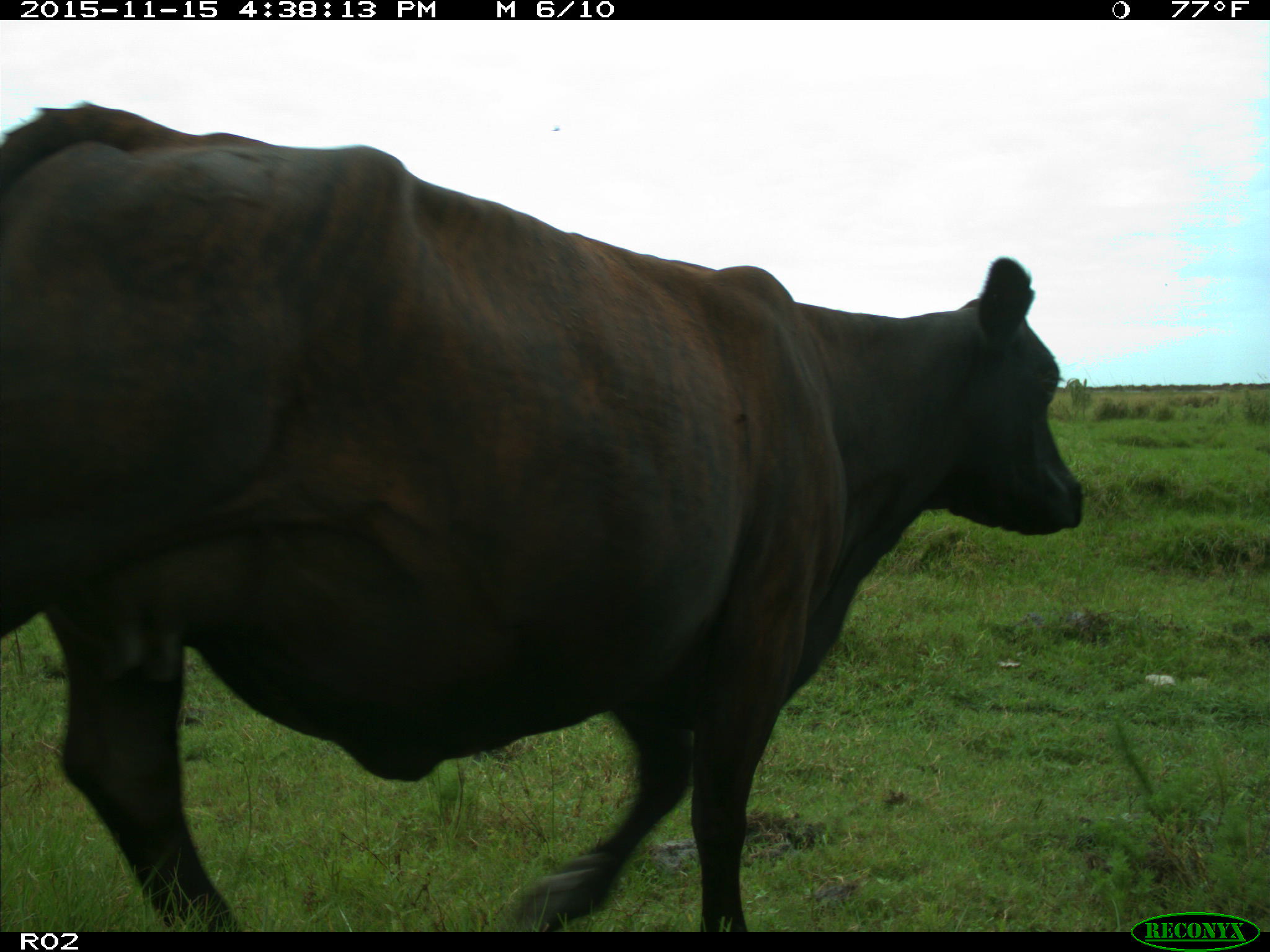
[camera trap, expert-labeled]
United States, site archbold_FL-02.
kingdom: Animalia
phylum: Chordata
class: Mammalia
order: Artiodactyla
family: Bovidae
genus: Bos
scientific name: Bos taurus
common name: domestic cow